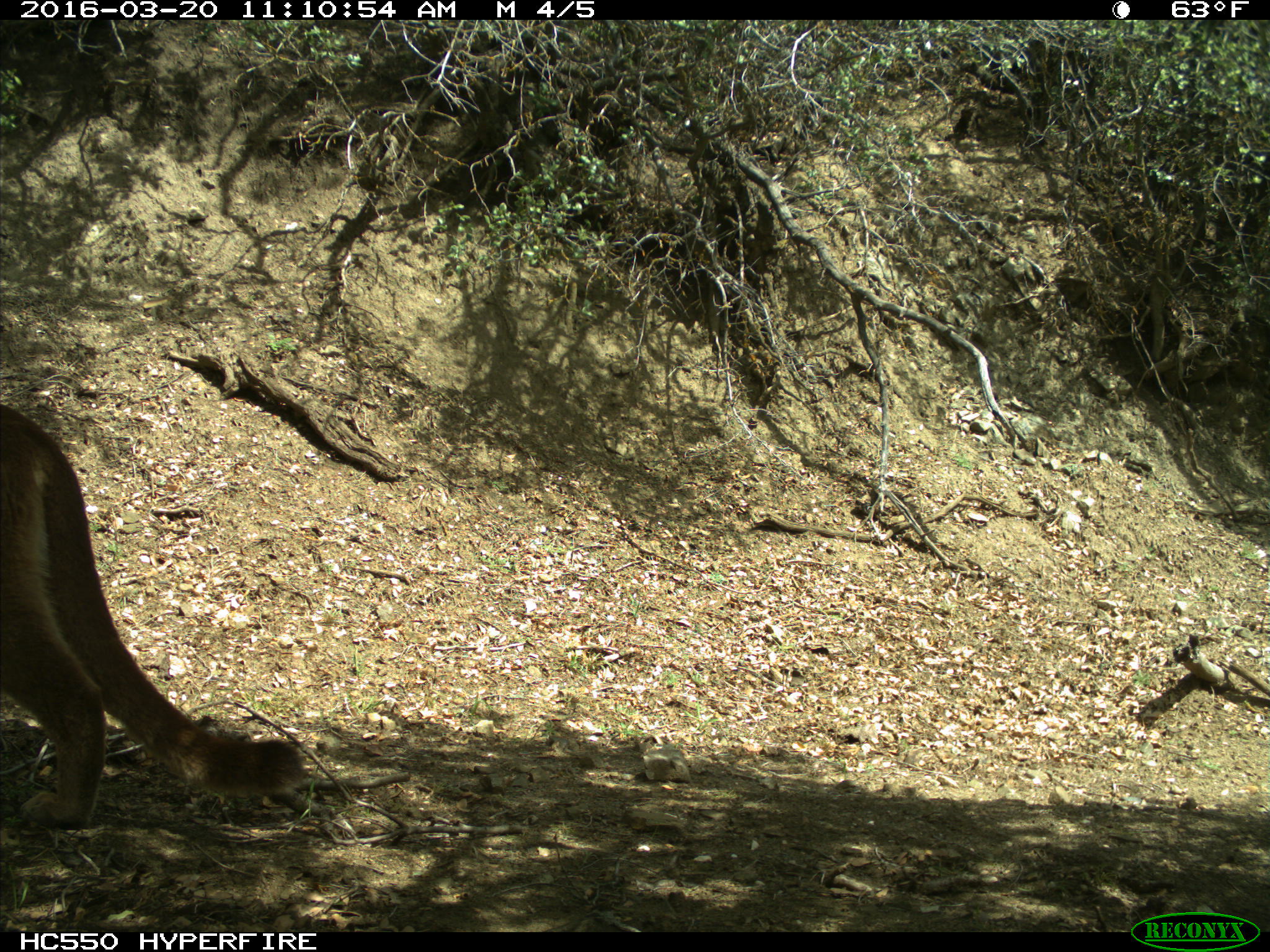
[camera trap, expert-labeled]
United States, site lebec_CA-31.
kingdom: Animalia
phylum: Chordata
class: Mammalia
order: Carnivora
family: Felidae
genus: Puma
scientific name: Puma concolor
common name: mountain lion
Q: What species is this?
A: Puma concolor (mountain lion).